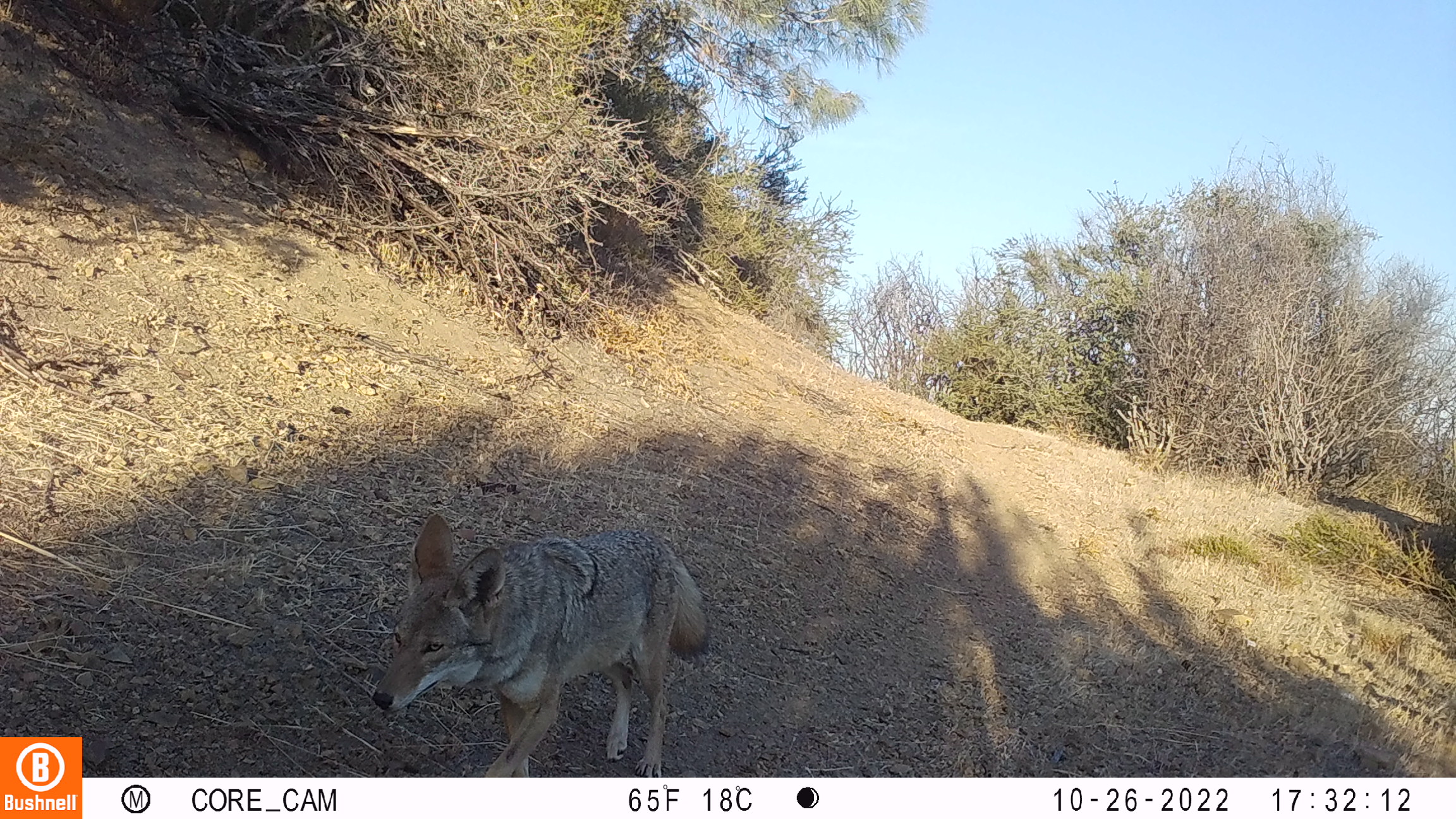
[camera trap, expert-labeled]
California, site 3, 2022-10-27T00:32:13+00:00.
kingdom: Animalia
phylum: Chordata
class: Mammalia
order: Carnivora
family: Canidae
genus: Canis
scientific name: Canis latrans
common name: coyote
Coyote (Canis latrans).